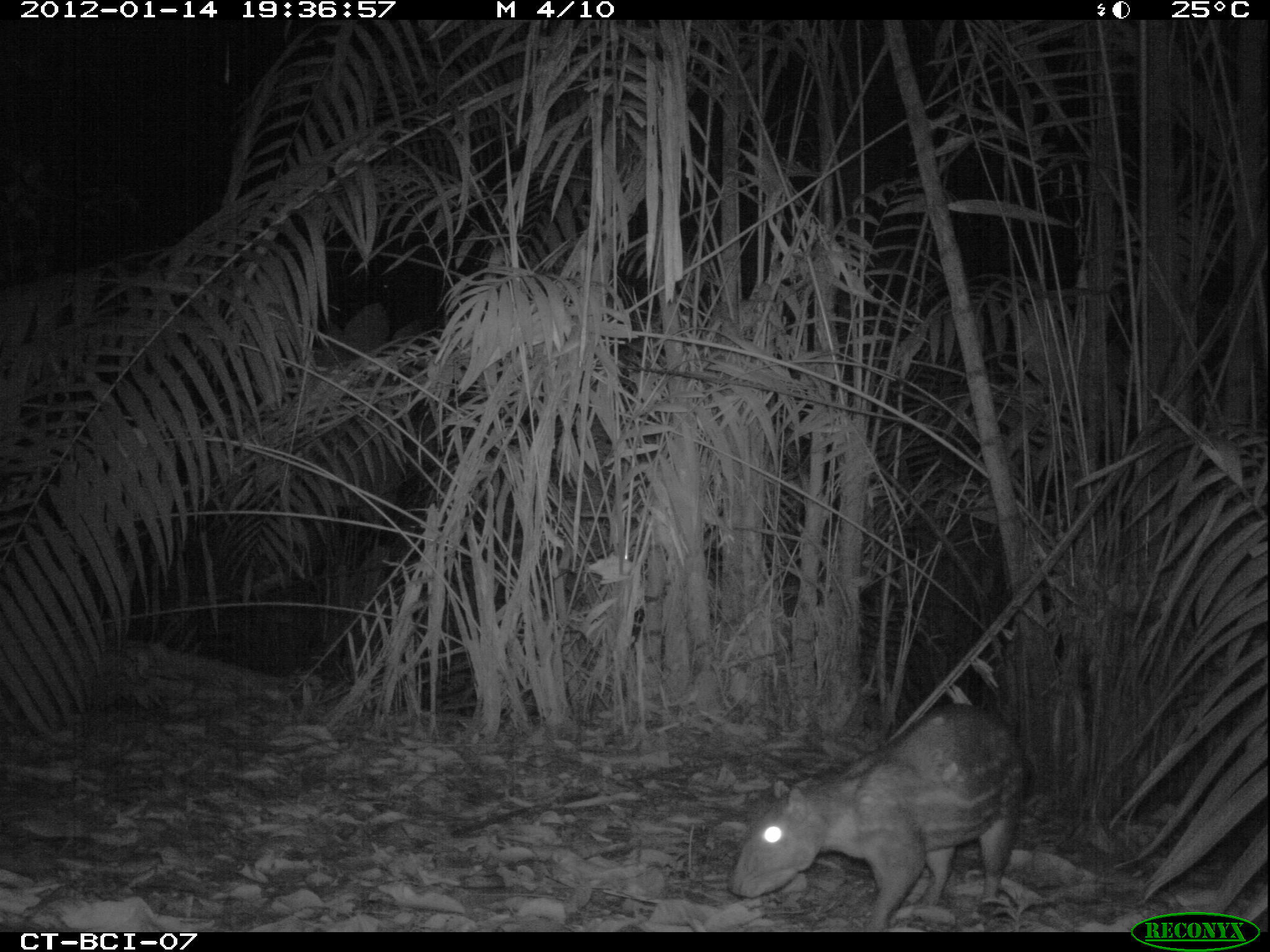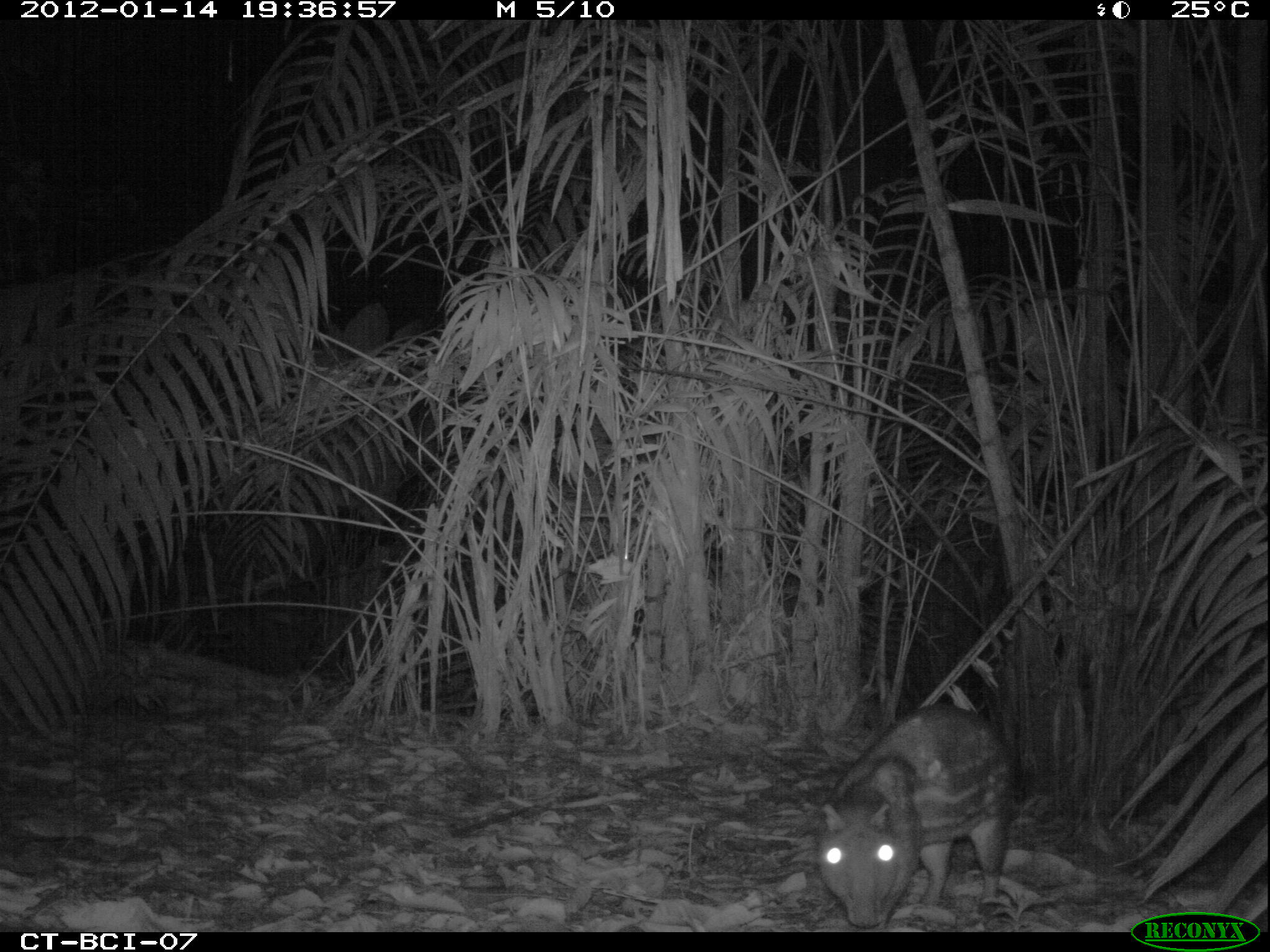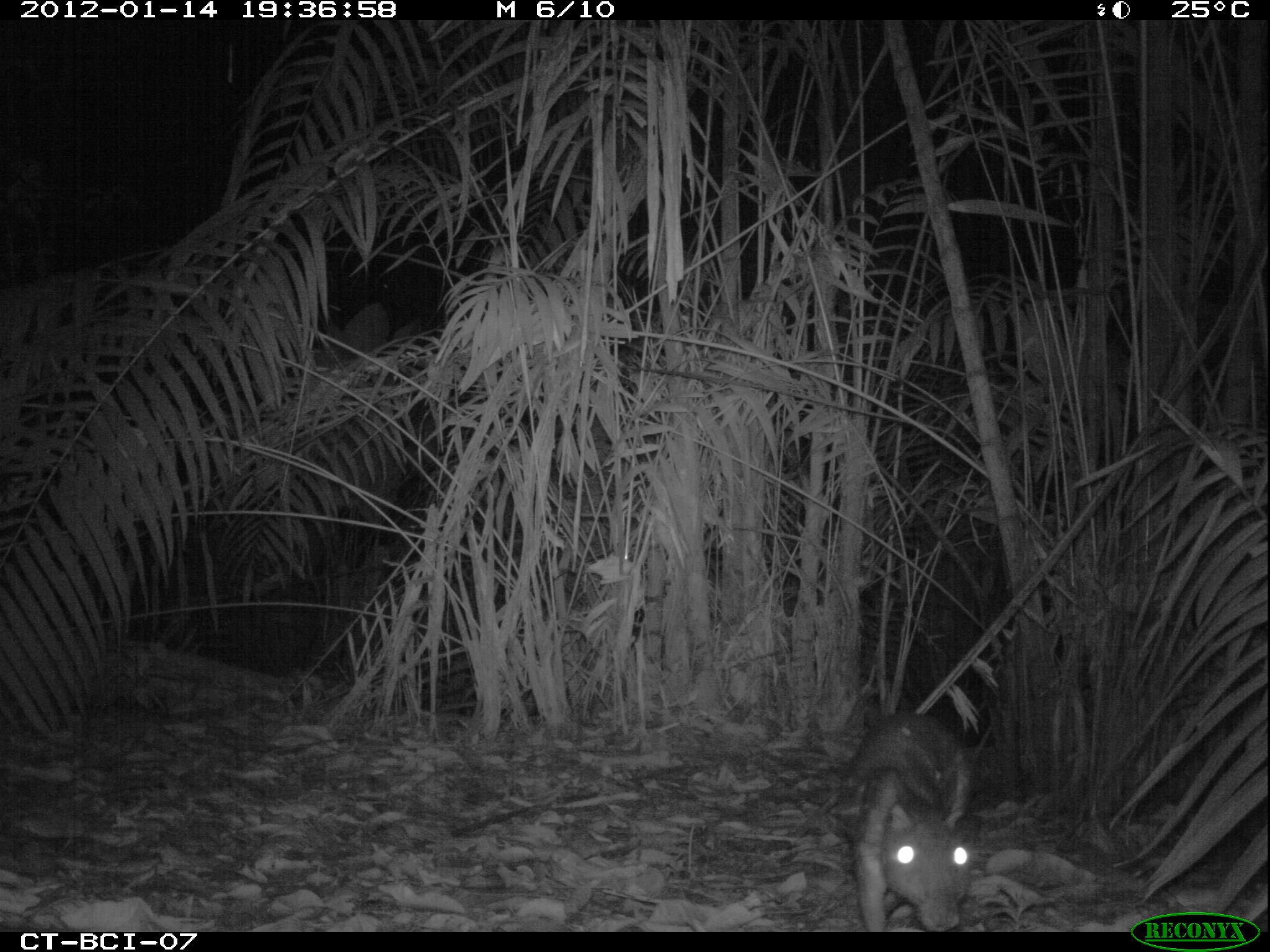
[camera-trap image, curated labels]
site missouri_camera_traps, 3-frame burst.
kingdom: Animalia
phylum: Chordata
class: Mammalia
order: Rodentia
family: Cuniculidae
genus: Cuniculus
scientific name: Cuniculus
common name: paca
Paca (Cuniculus). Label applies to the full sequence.